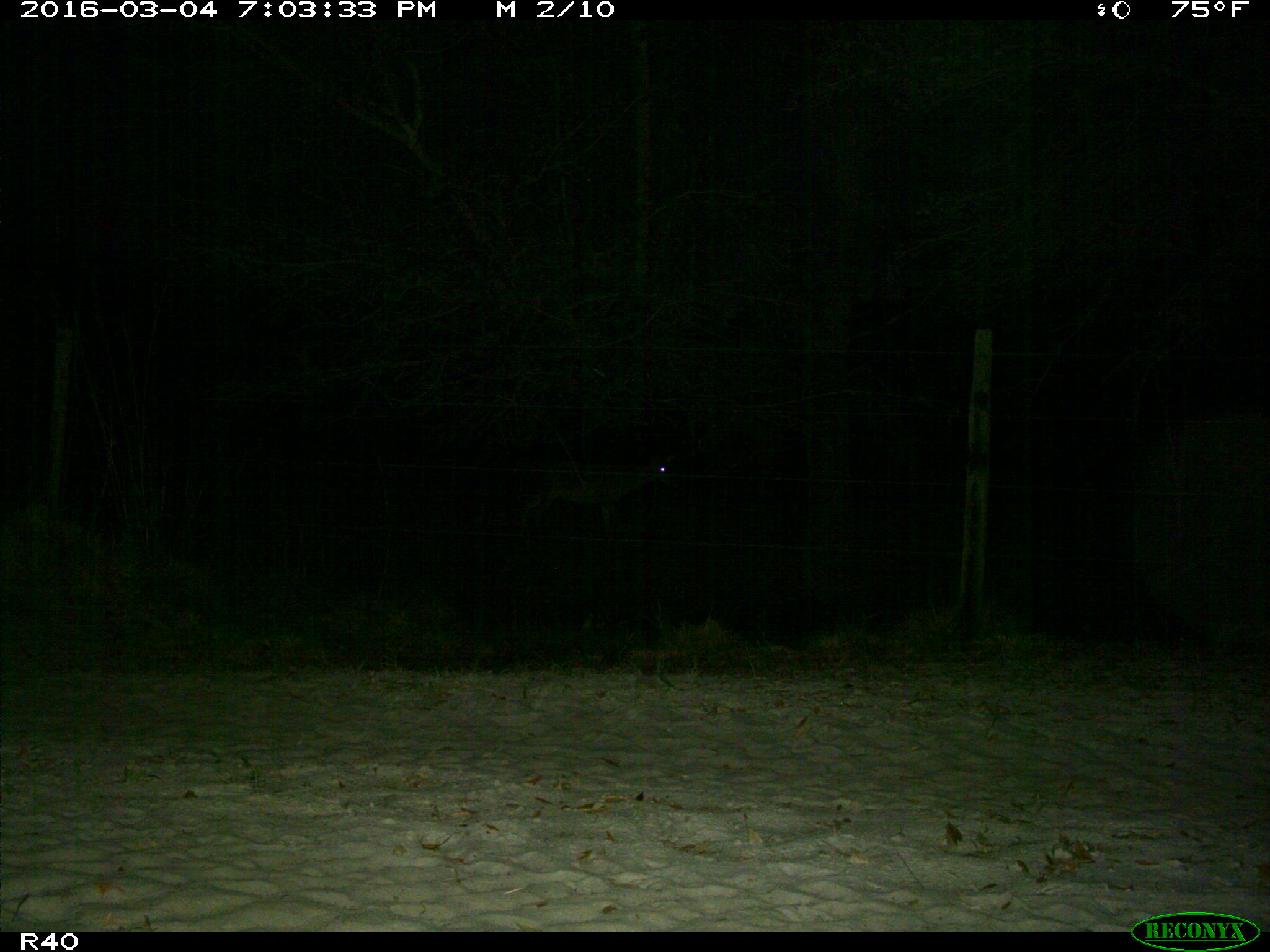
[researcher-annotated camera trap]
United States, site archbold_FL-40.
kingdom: Animalia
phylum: Chordata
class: Mammalia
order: Artiodactyla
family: Cervidae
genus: Odocoileus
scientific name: Odocoileus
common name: deer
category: unidentified deer